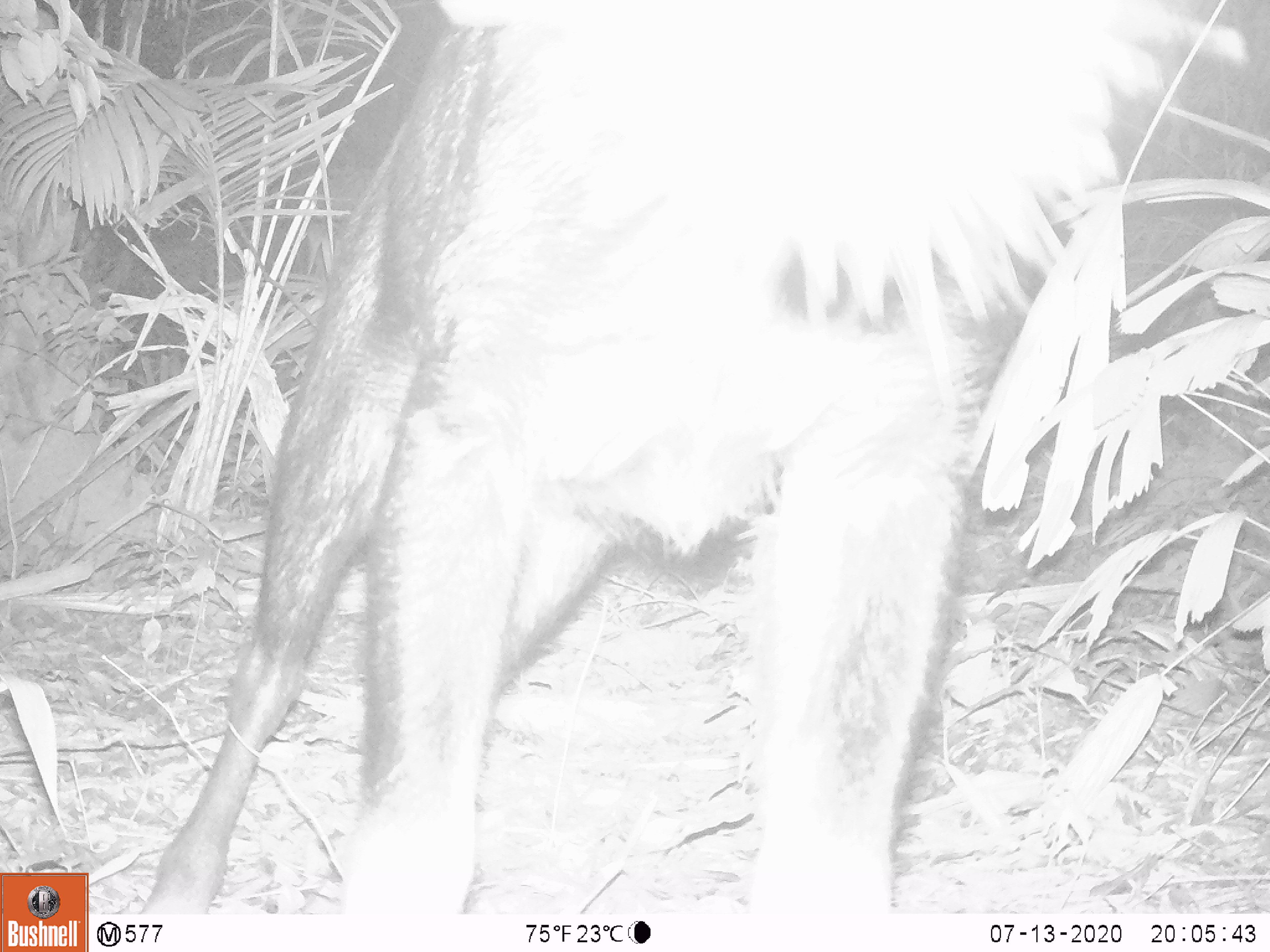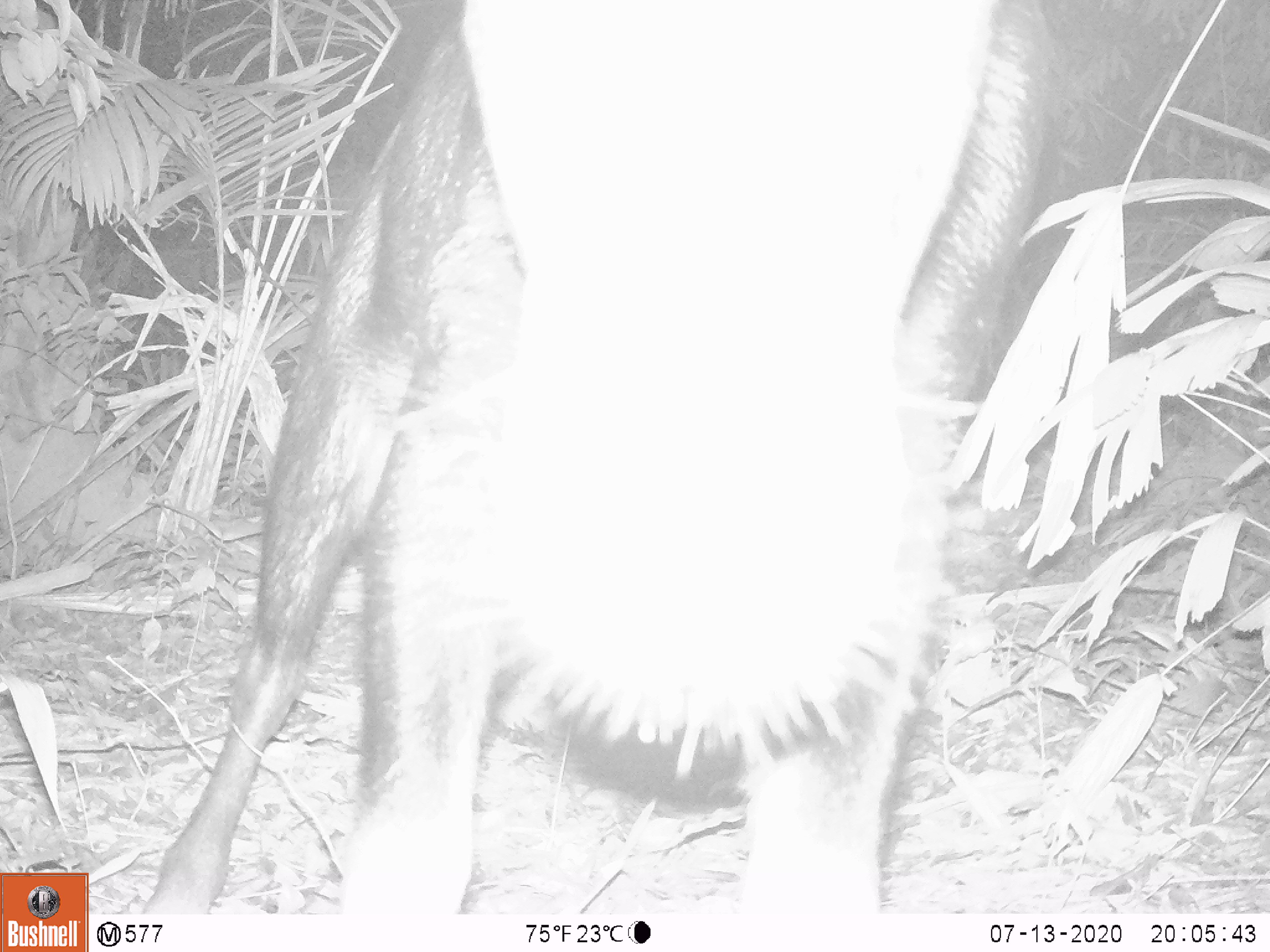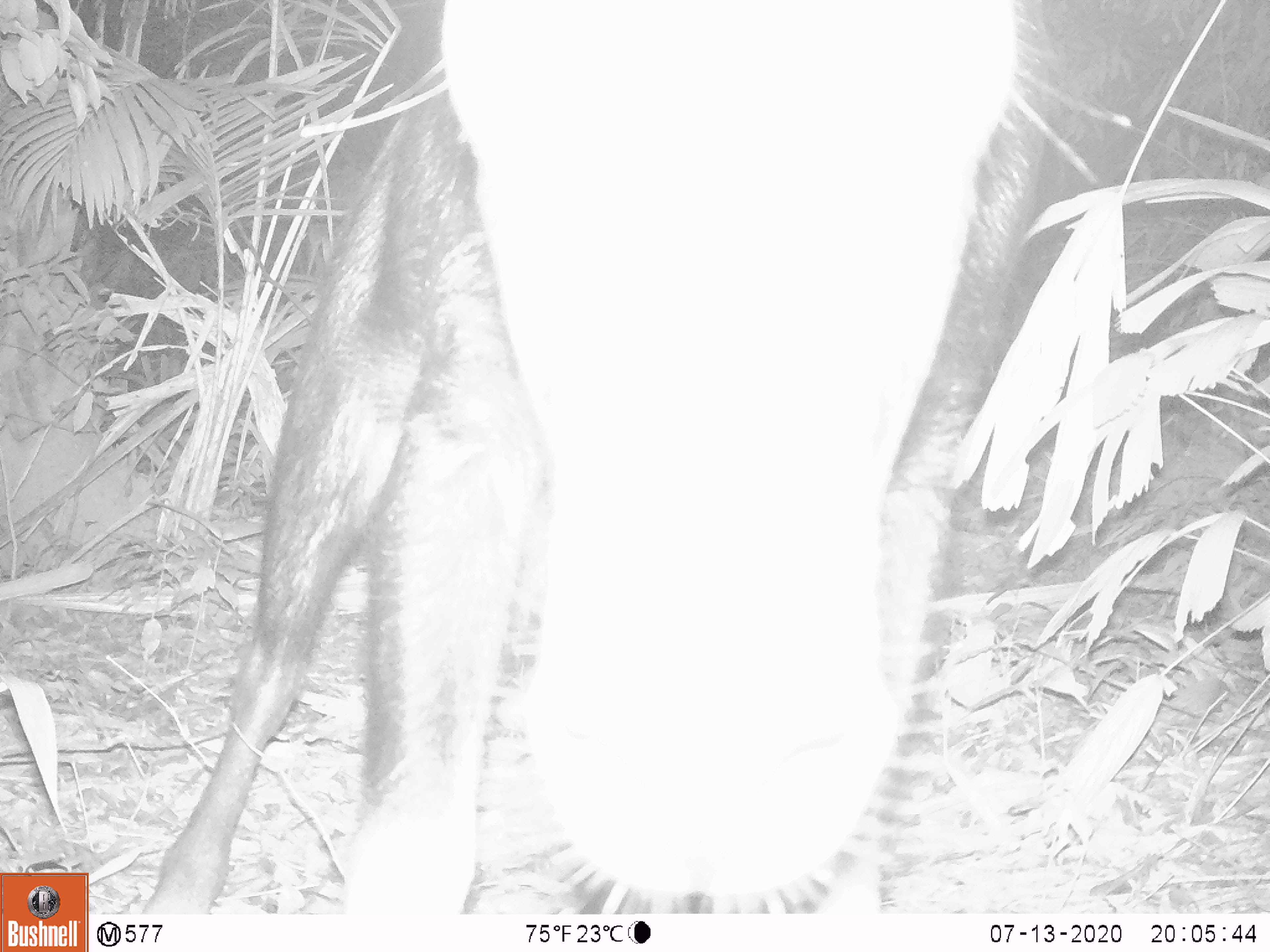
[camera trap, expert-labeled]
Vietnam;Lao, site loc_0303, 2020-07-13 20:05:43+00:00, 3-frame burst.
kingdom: Animalia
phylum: Chordata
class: Mammalia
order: Artiodactyla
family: Bovidae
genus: Capricornis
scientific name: Capricornis sumatraensis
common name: chinese serow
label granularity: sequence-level